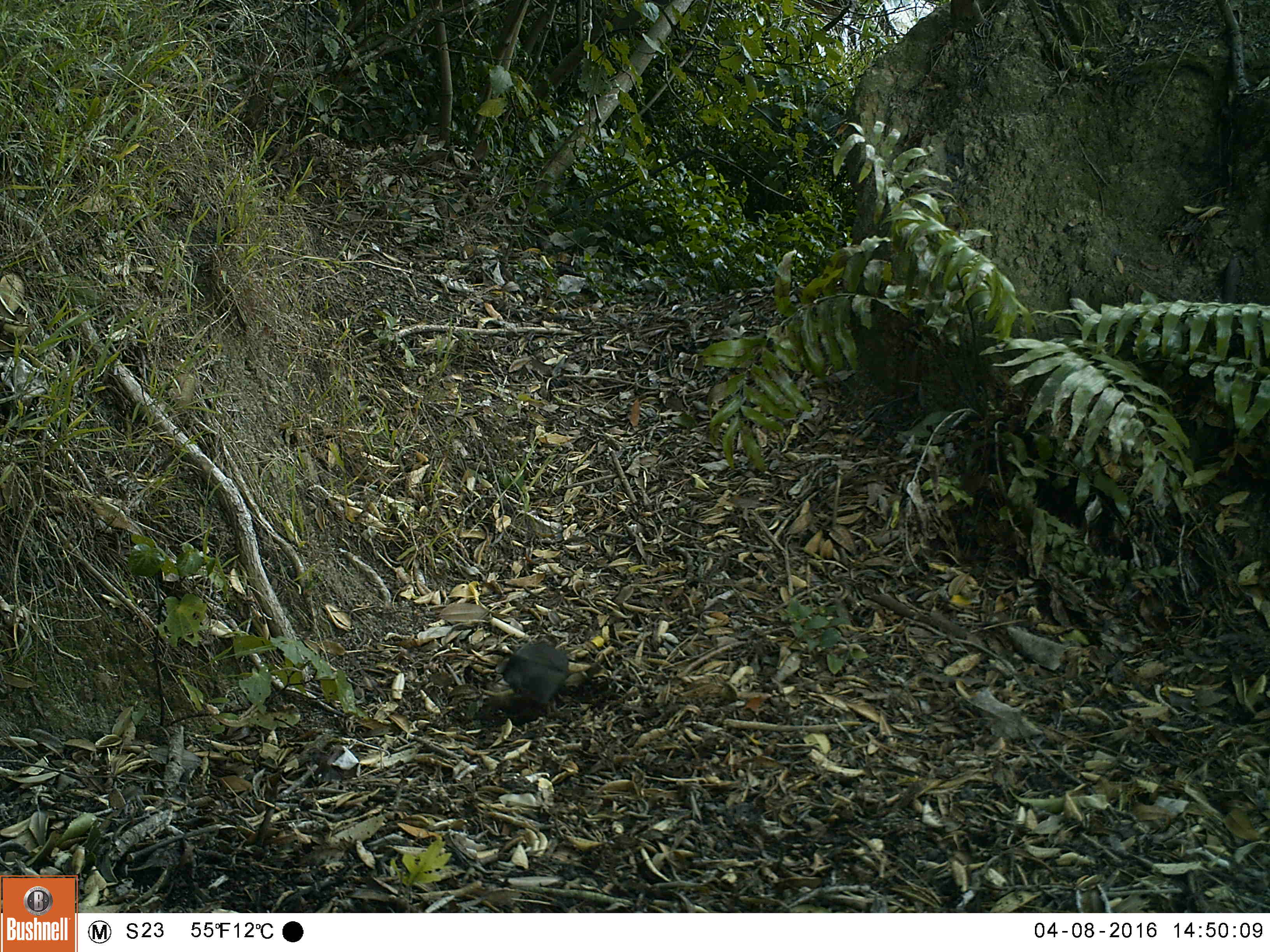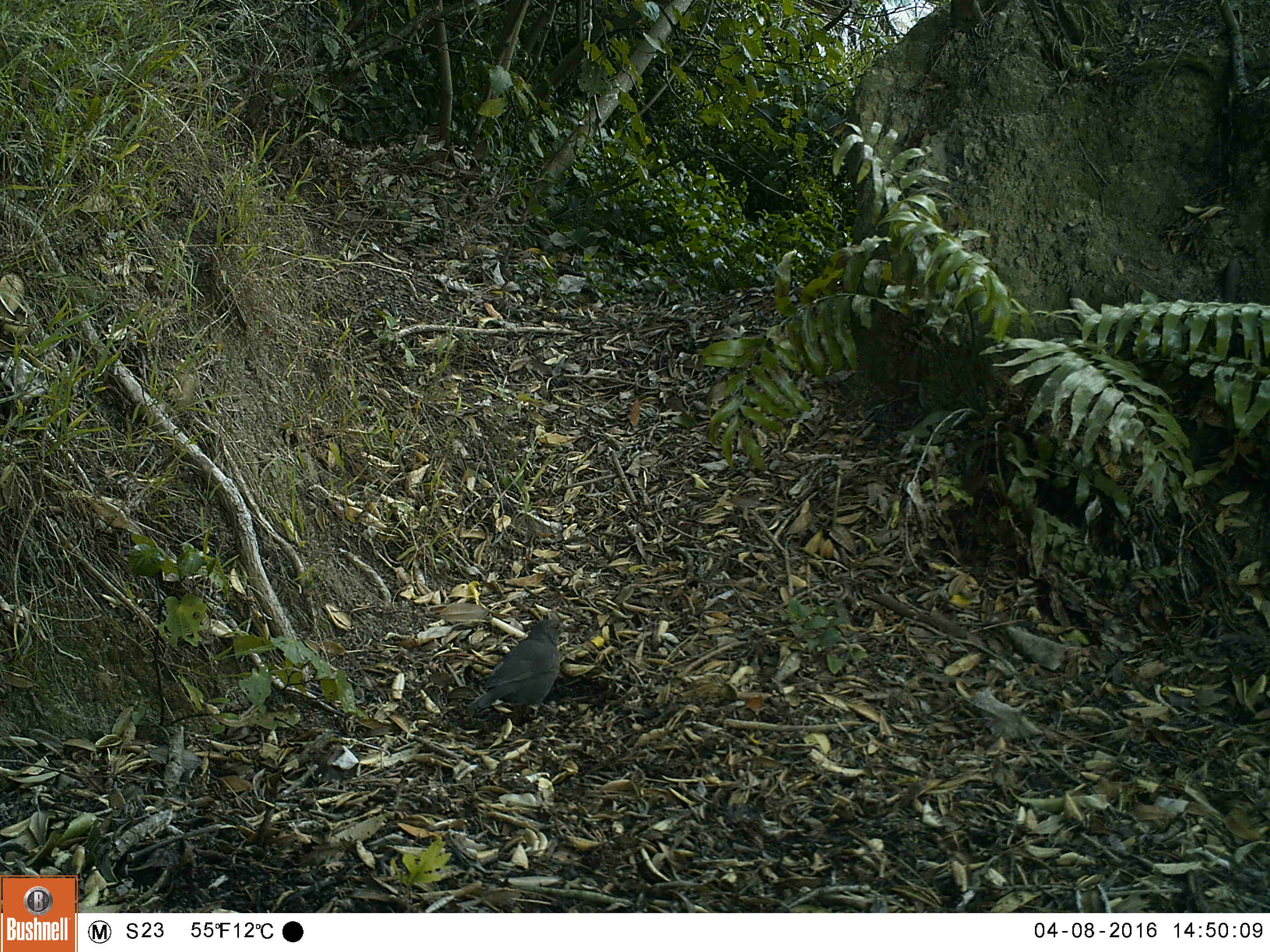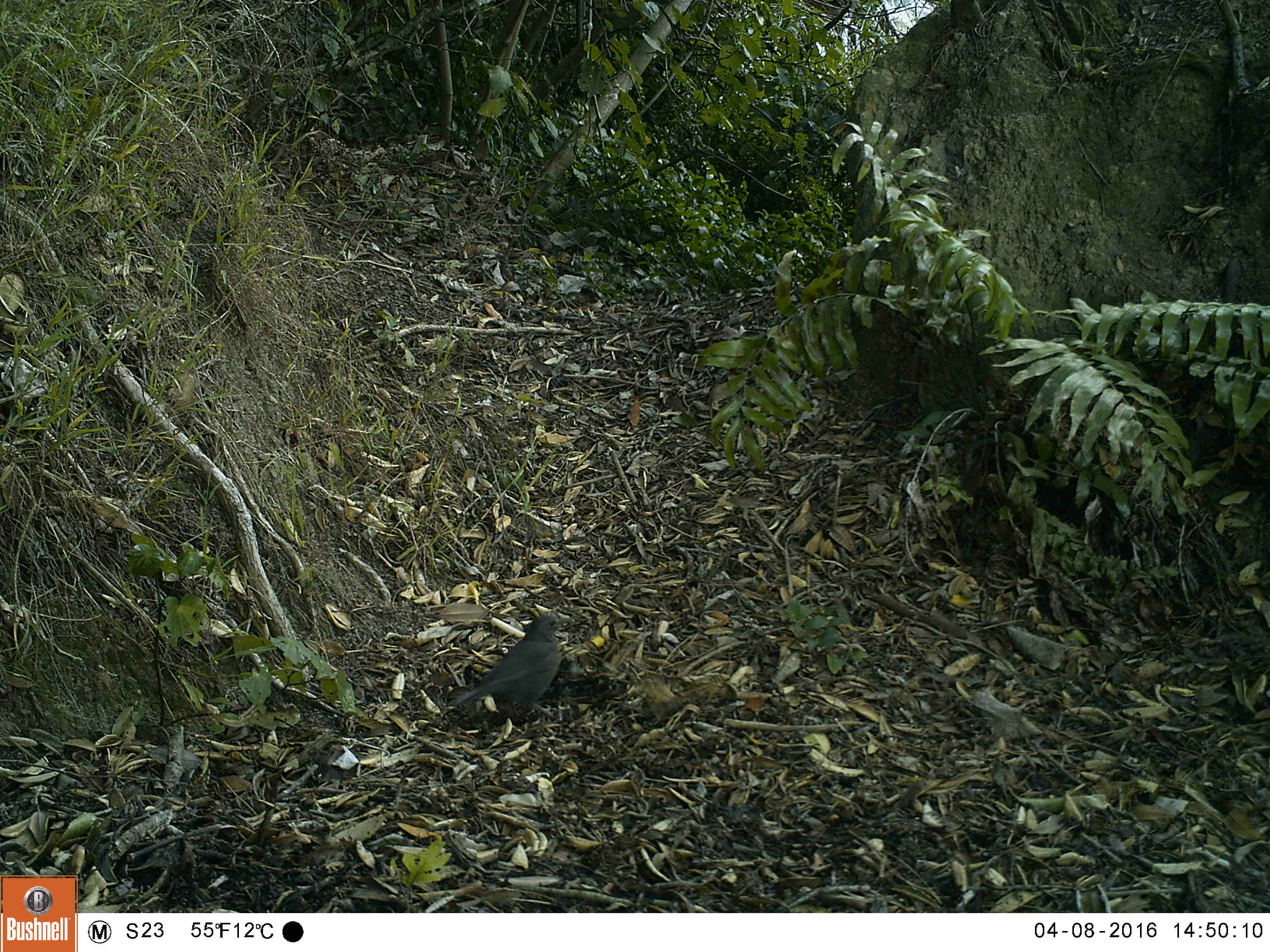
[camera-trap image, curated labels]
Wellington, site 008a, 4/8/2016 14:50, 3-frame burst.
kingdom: Animalia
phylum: Chordata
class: Aves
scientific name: Aves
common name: bird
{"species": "bird (Aves)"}